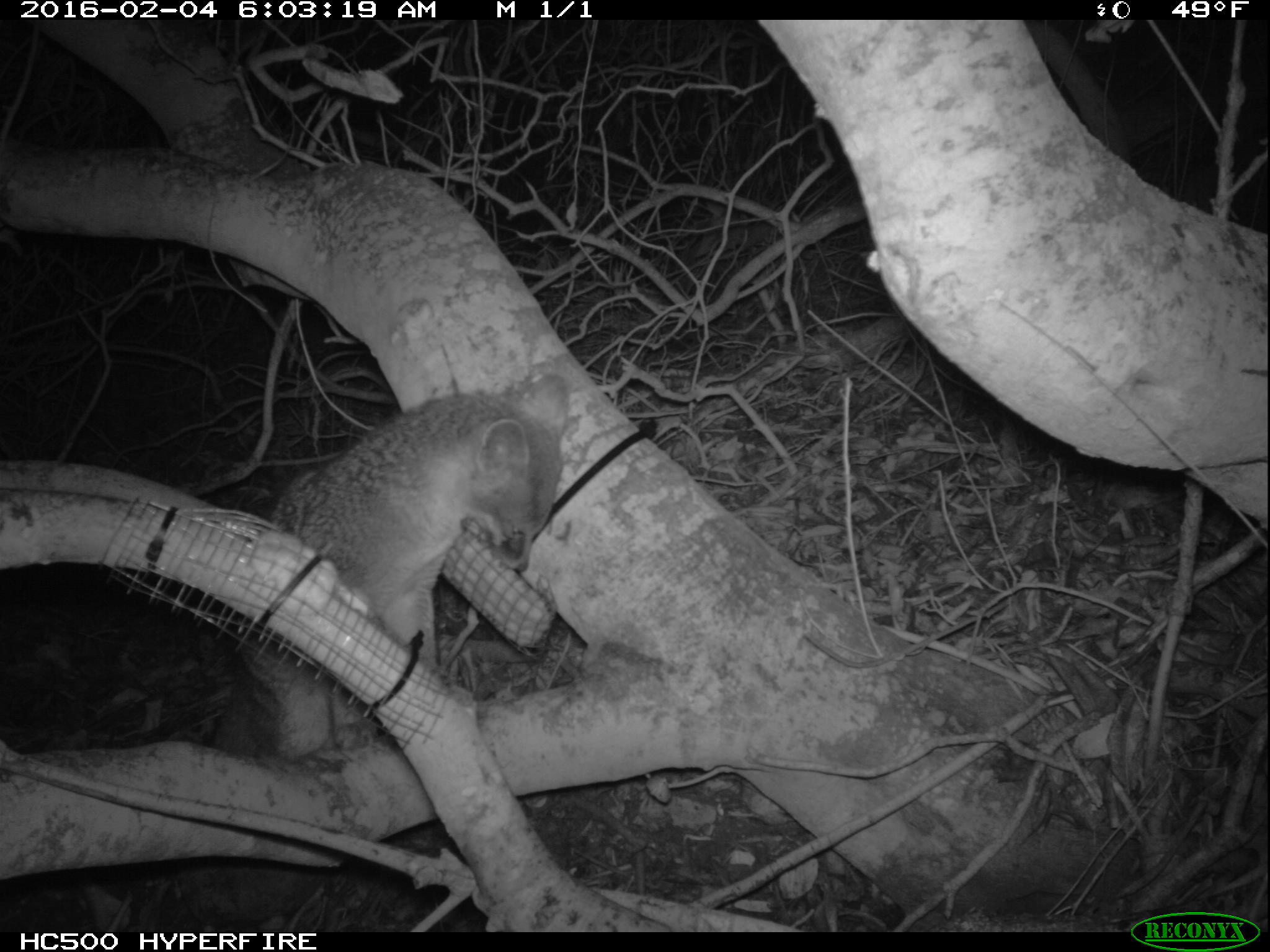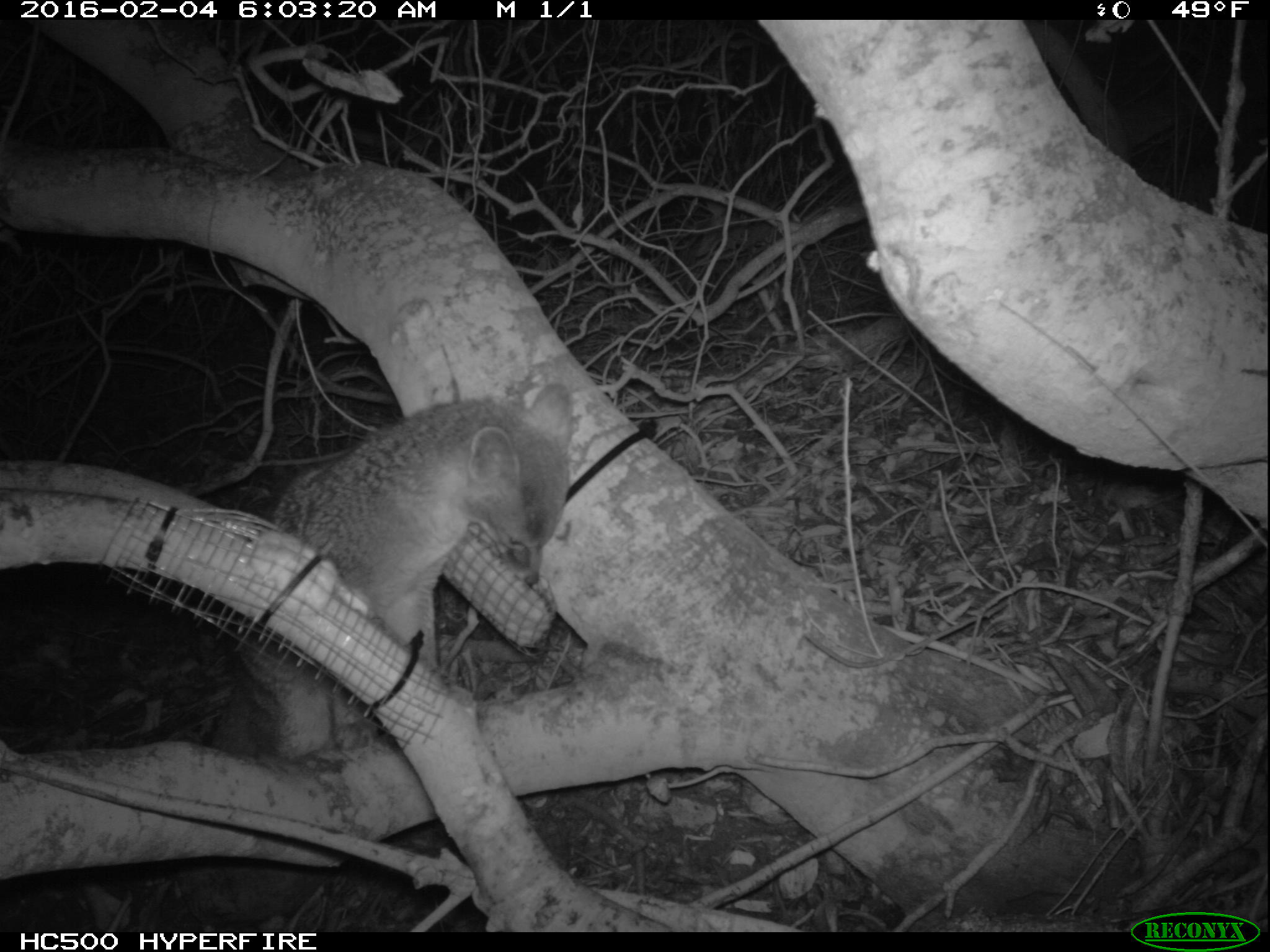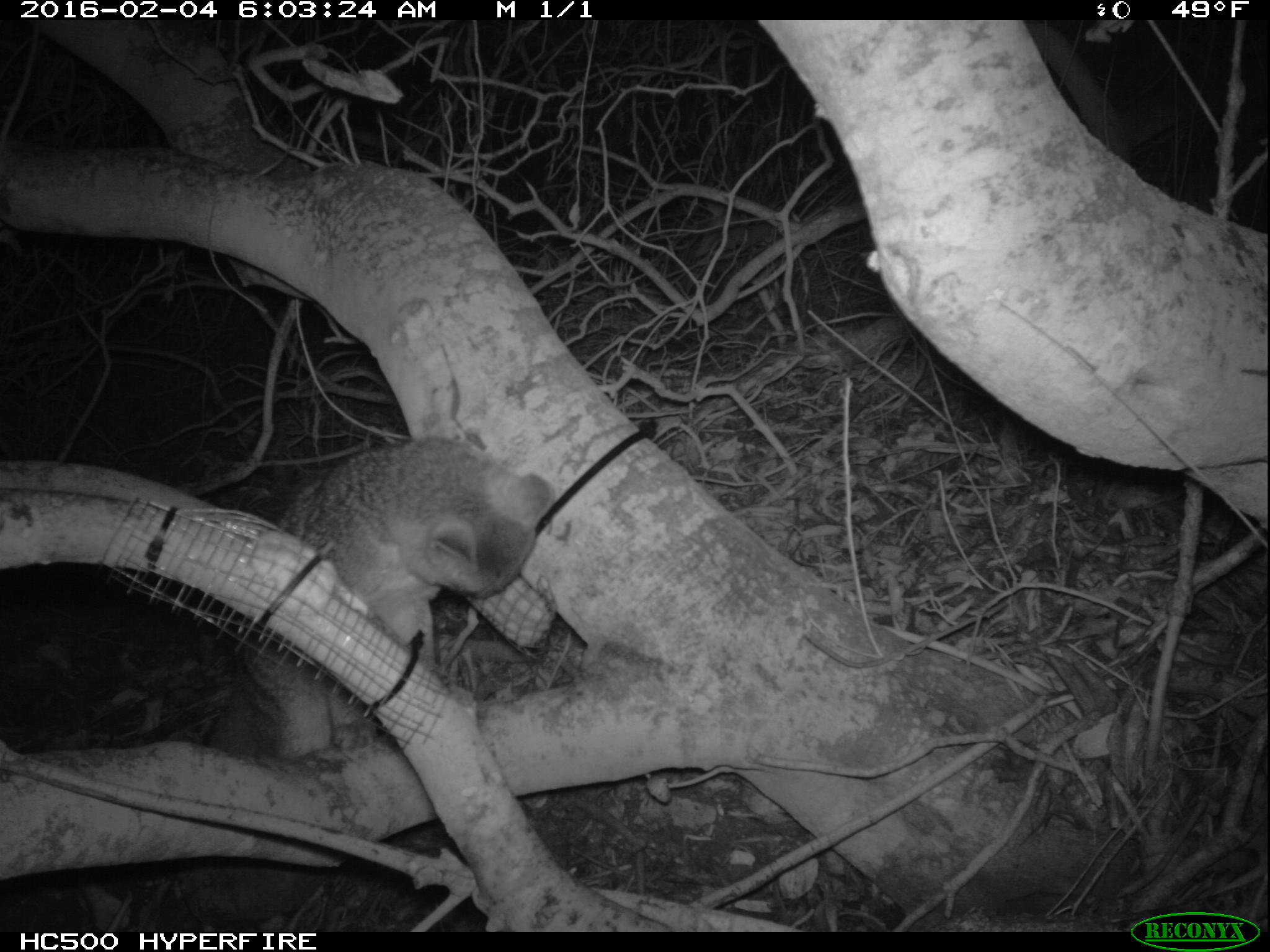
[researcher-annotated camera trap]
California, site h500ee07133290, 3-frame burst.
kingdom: Animalia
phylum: Chordata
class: Mammalia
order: Carnivora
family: Canidae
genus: Urocyon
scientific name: Urocyon littoralis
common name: island fox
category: fox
Fox (island fox) (Urocyon littoralis).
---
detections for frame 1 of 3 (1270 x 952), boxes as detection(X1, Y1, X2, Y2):
fox: detection(179, 373, 571, 923)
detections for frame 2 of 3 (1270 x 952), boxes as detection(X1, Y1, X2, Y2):
fox: detection(210, 382, 577, 782)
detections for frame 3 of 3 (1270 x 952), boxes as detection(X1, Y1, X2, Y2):
fox: detection(203, 437, 554, 758)